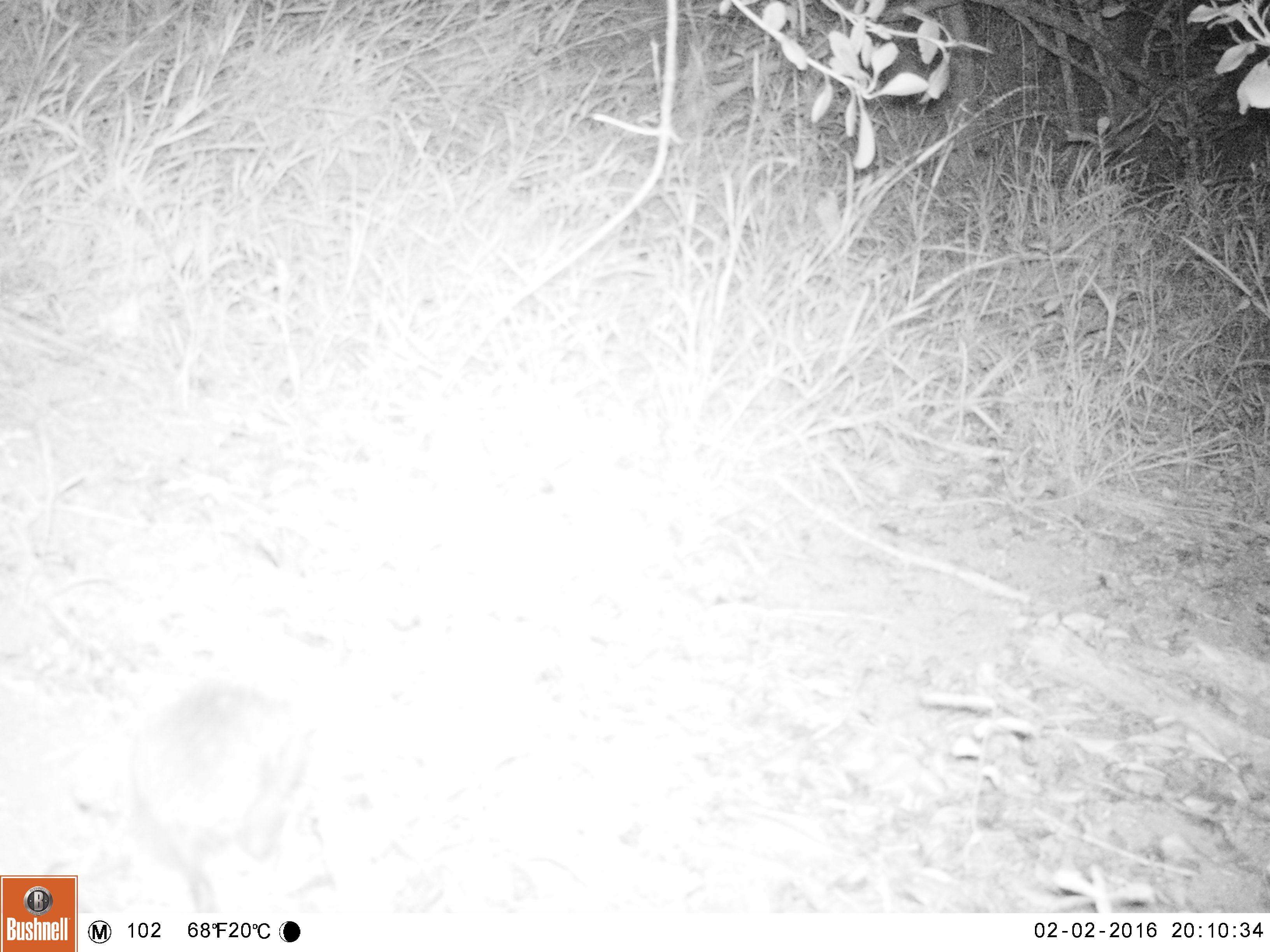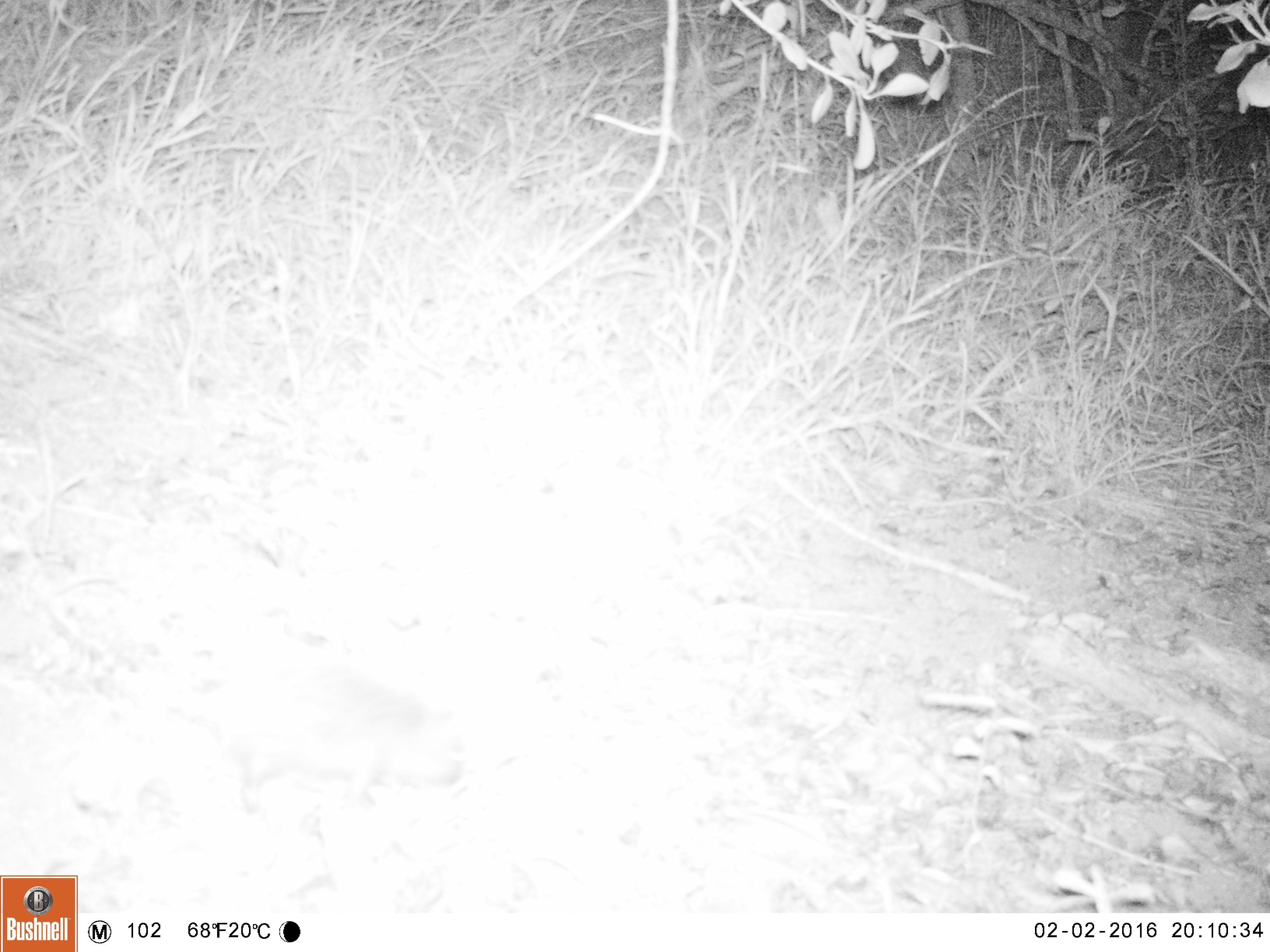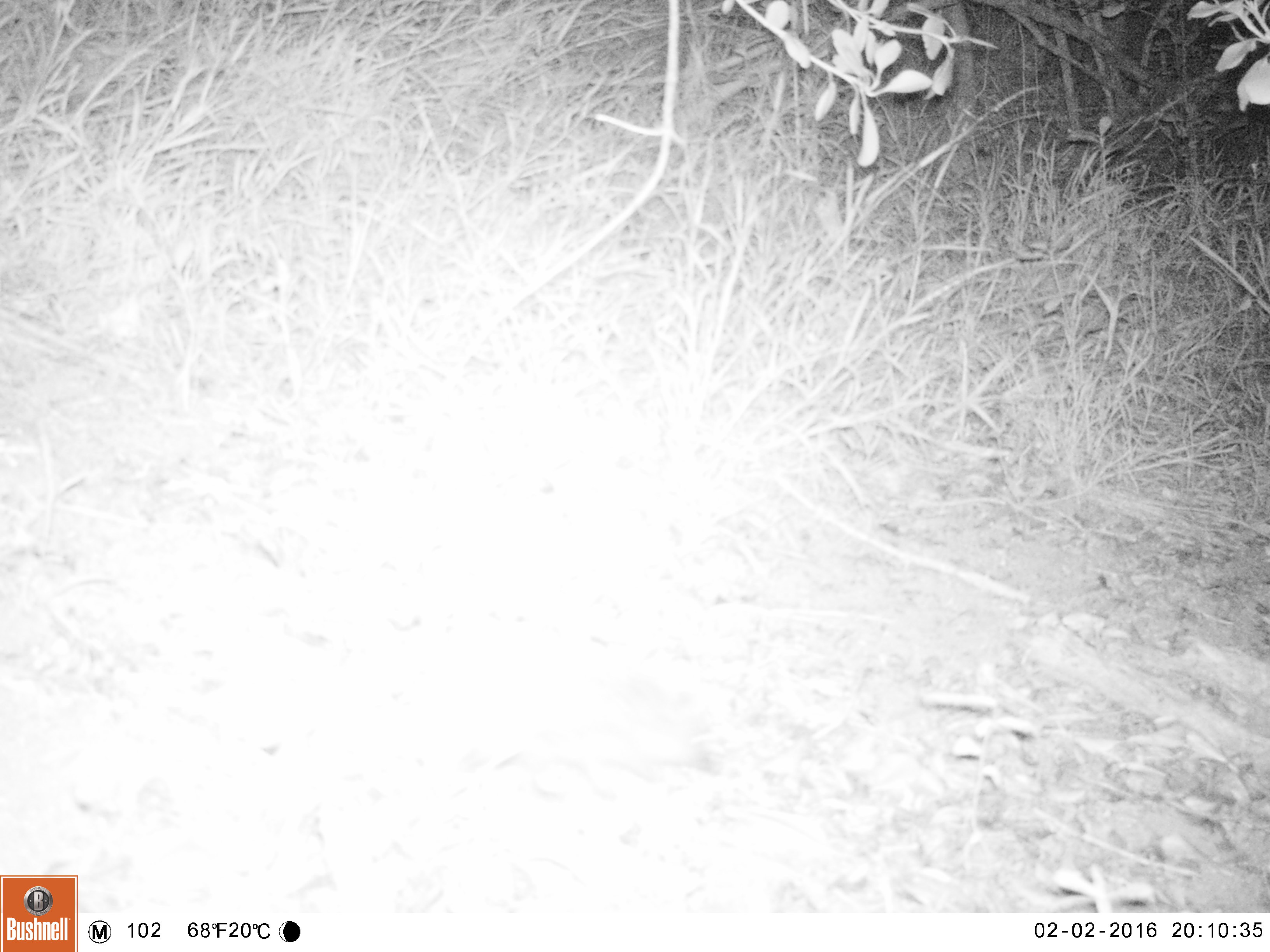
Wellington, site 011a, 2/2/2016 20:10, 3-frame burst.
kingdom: Animalia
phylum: Chordata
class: Mammalia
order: Eulipotyphla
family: Erinaceidae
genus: Erinaceus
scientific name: Erinaceus europaeus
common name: hedgehog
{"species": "hedgehog (Erinaceus europaeus)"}